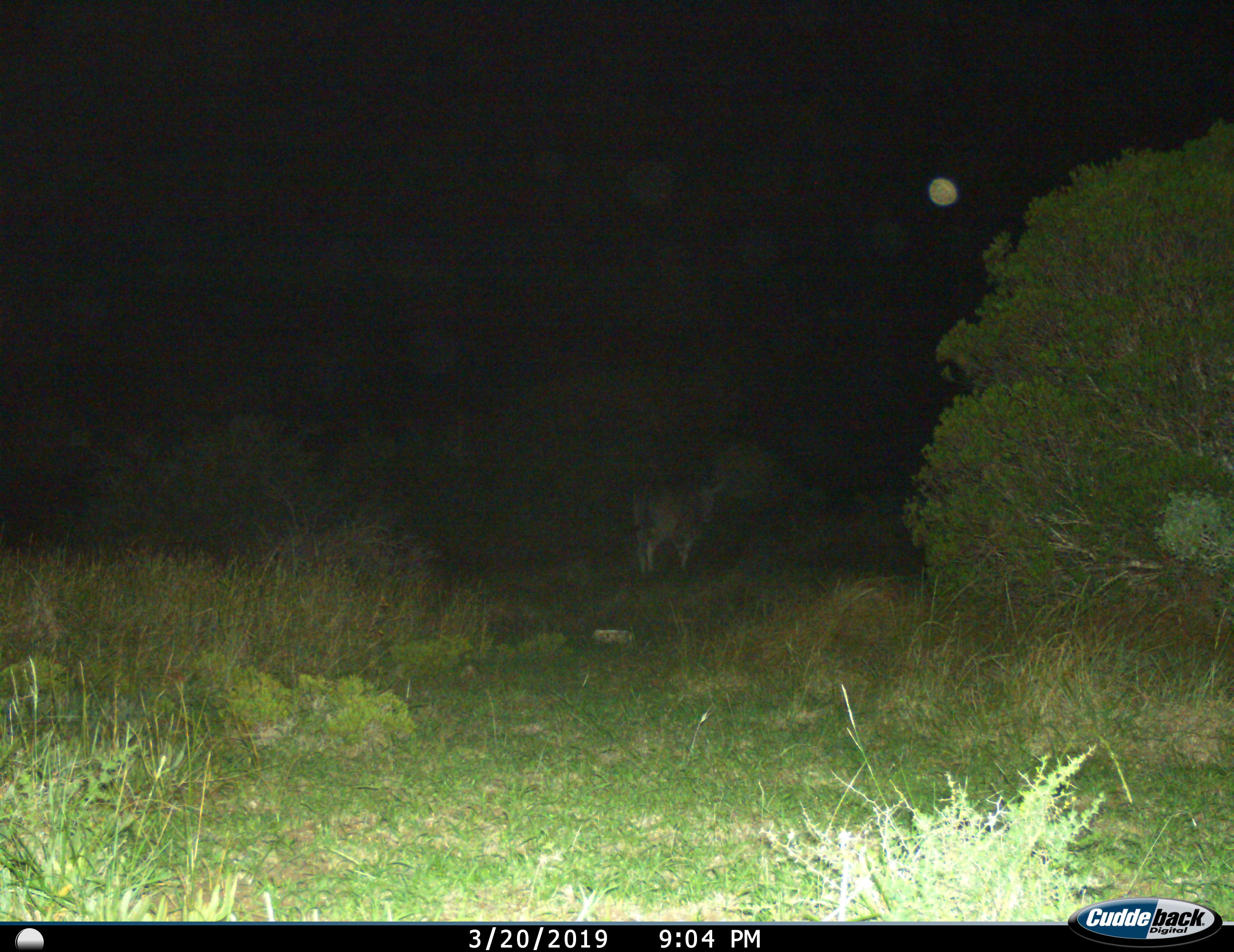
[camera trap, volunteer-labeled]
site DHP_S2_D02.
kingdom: Animalia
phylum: Chordata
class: Mammalia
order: Artiodactyla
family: Bovidae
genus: Tragelaphus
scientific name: Tragelaphus oryx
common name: eland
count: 1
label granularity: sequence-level